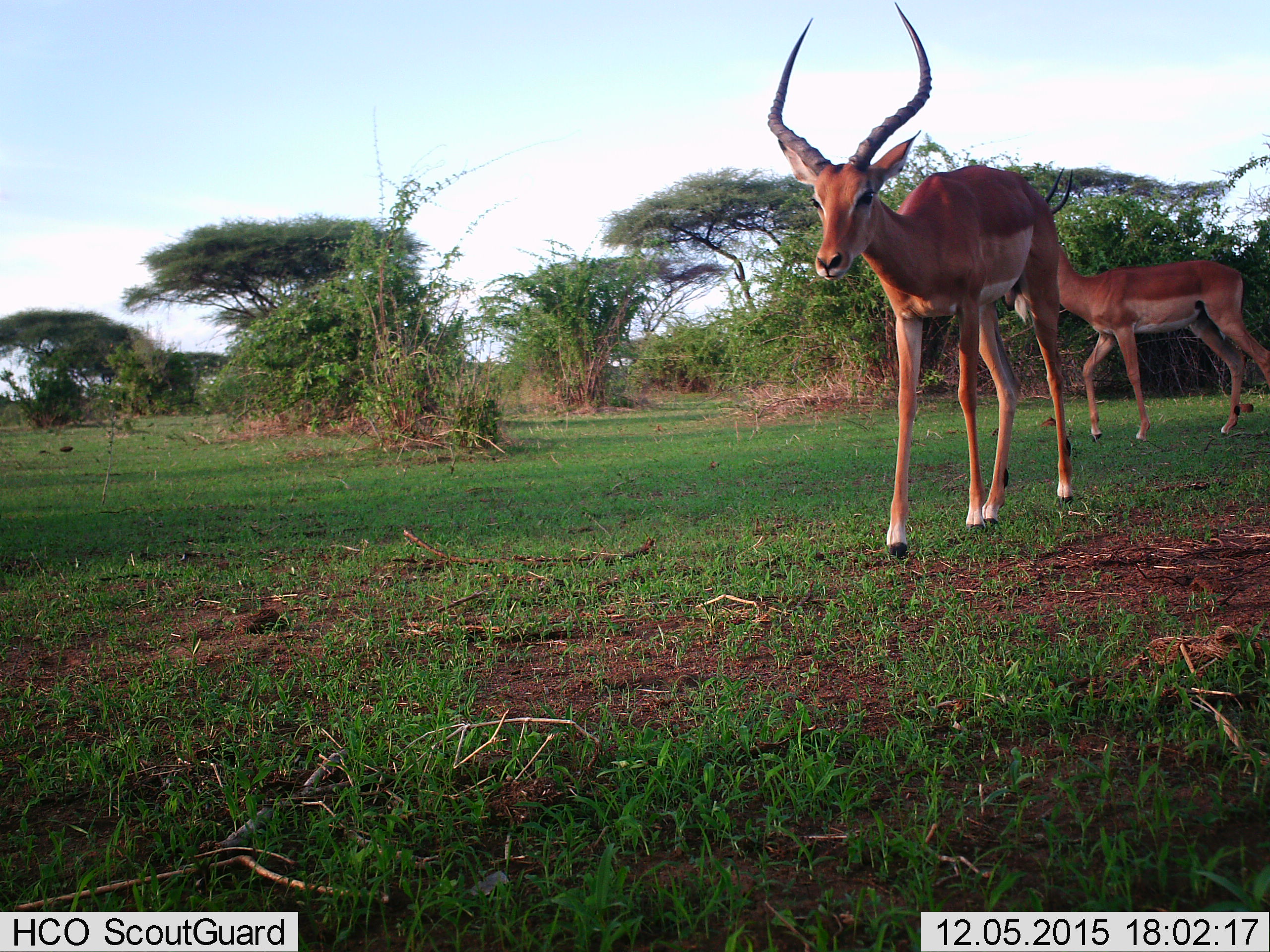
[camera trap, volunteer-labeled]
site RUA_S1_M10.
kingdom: Animalia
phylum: Chordata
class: Mammalia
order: Artiodactyla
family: Bovidae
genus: Aepyceros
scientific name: Aepyceros melampus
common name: impala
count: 2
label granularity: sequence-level